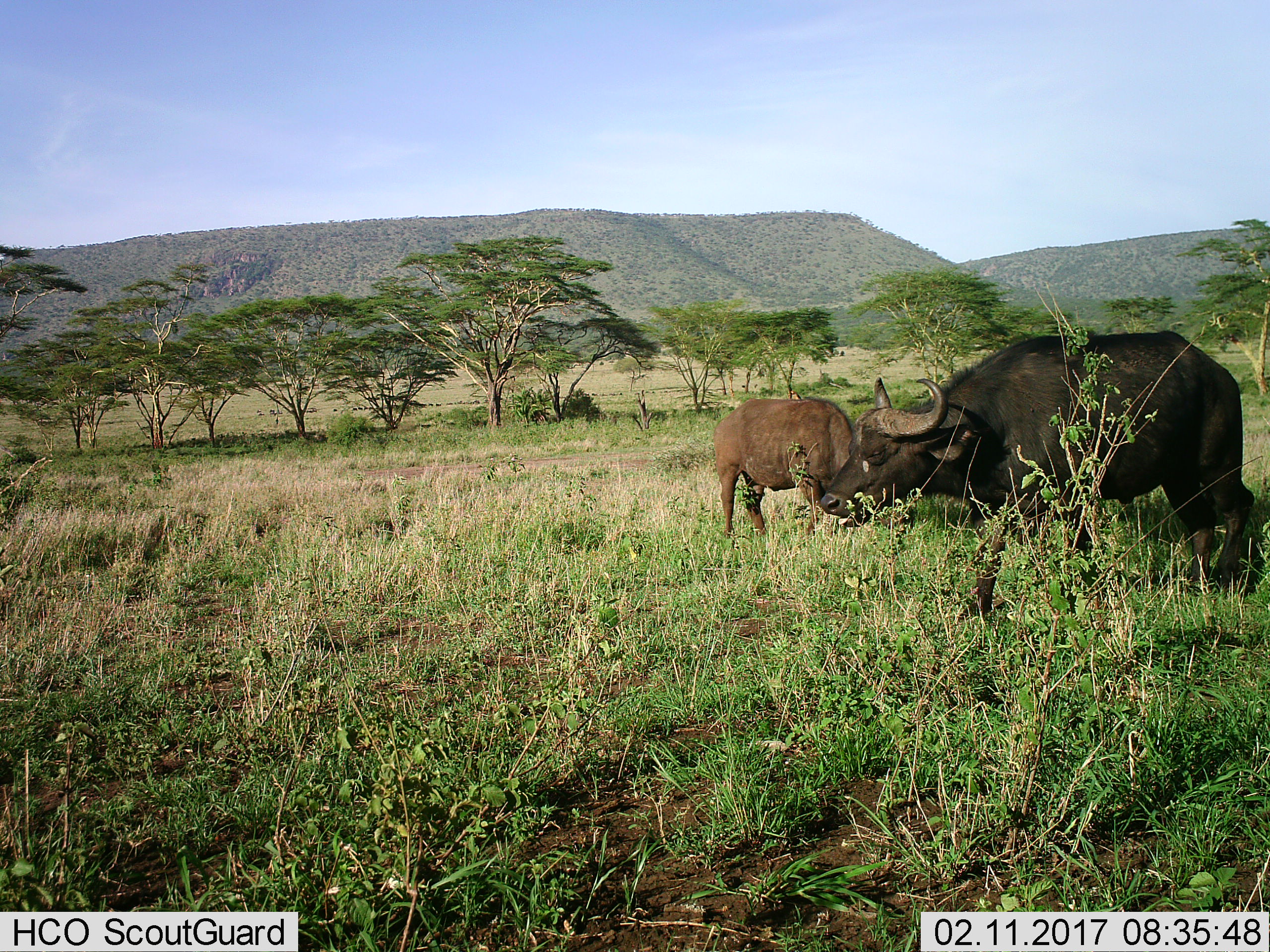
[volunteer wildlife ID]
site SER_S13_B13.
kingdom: Animalia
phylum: Chordata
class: Mammalia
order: Artiodactyla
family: Bovidae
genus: Syncerus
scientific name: Syncerus caffer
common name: african buffalo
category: buffalo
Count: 2.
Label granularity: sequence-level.